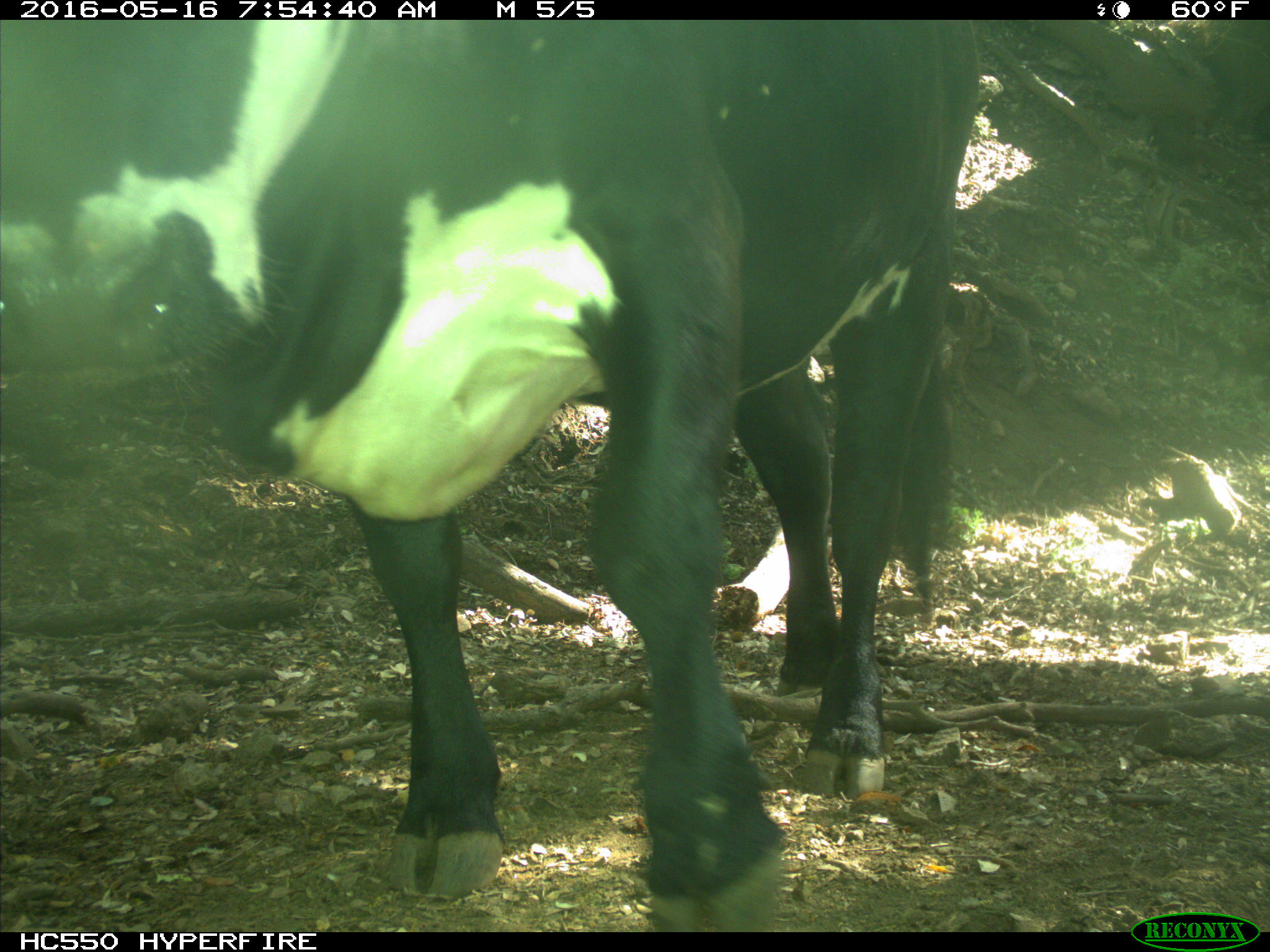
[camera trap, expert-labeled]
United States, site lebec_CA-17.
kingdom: Animalia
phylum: Chordata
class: Mammalia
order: Artiodactyla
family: Bovidae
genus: Bos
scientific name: Bos taurus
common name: domestic cow